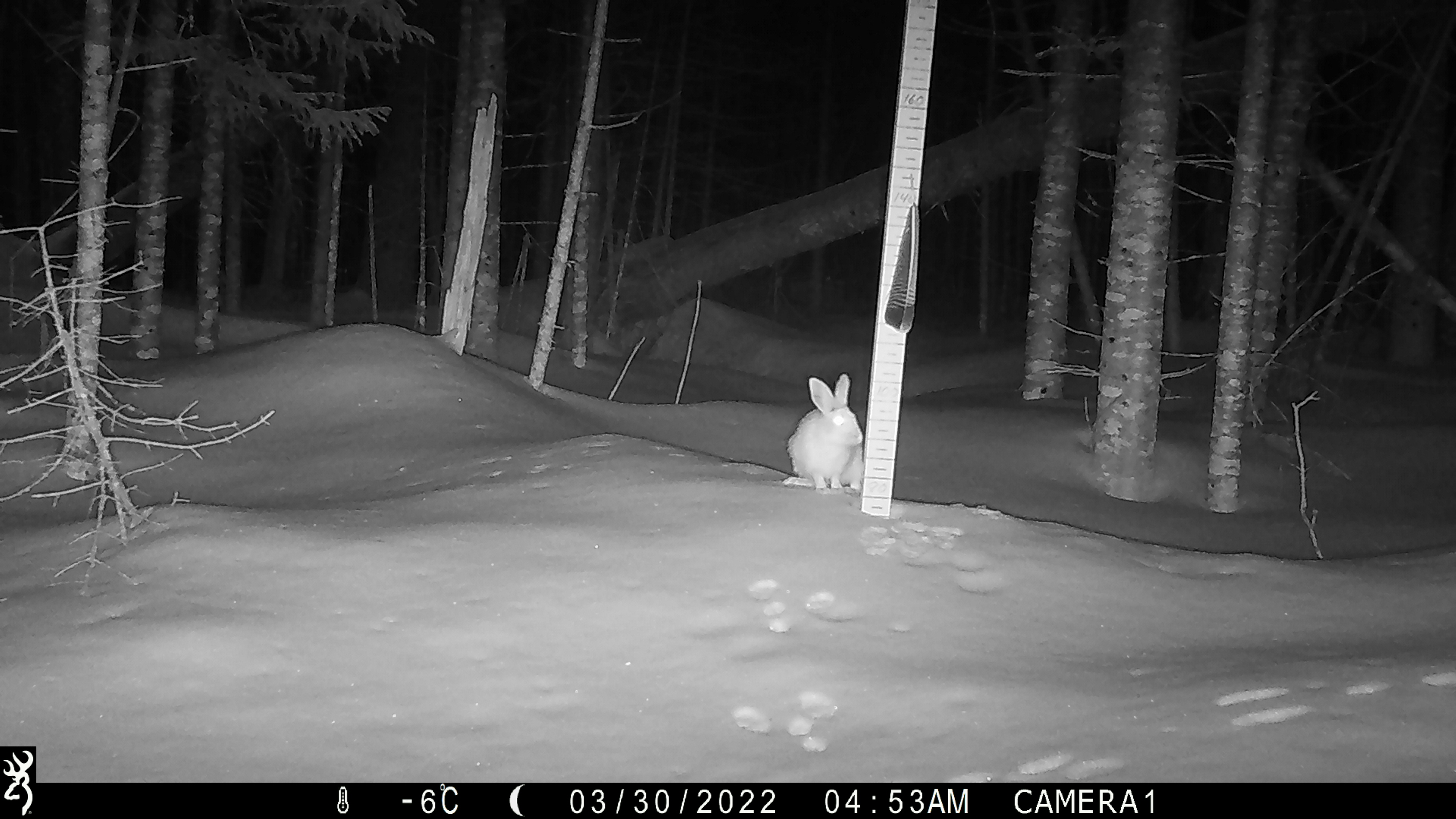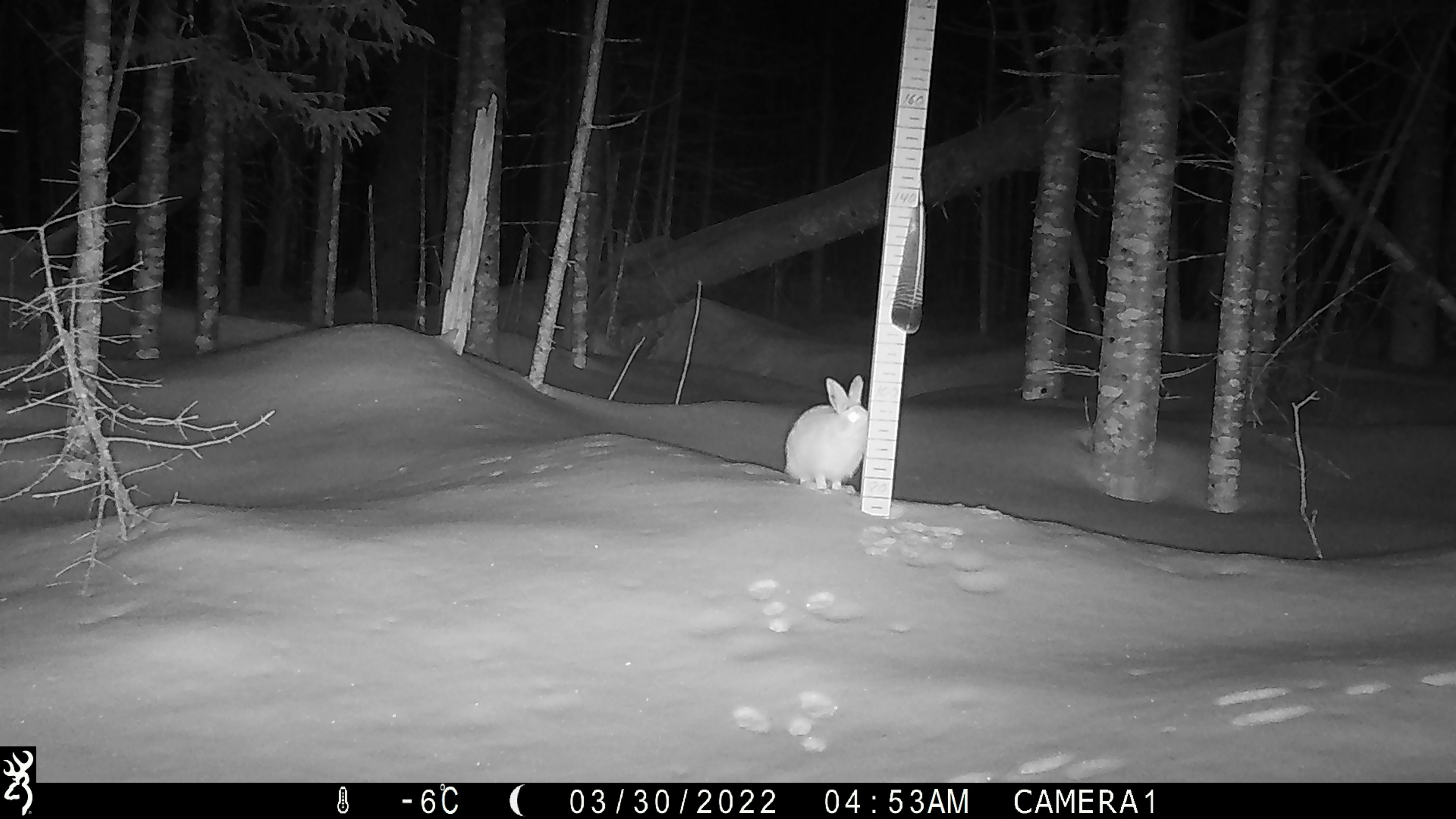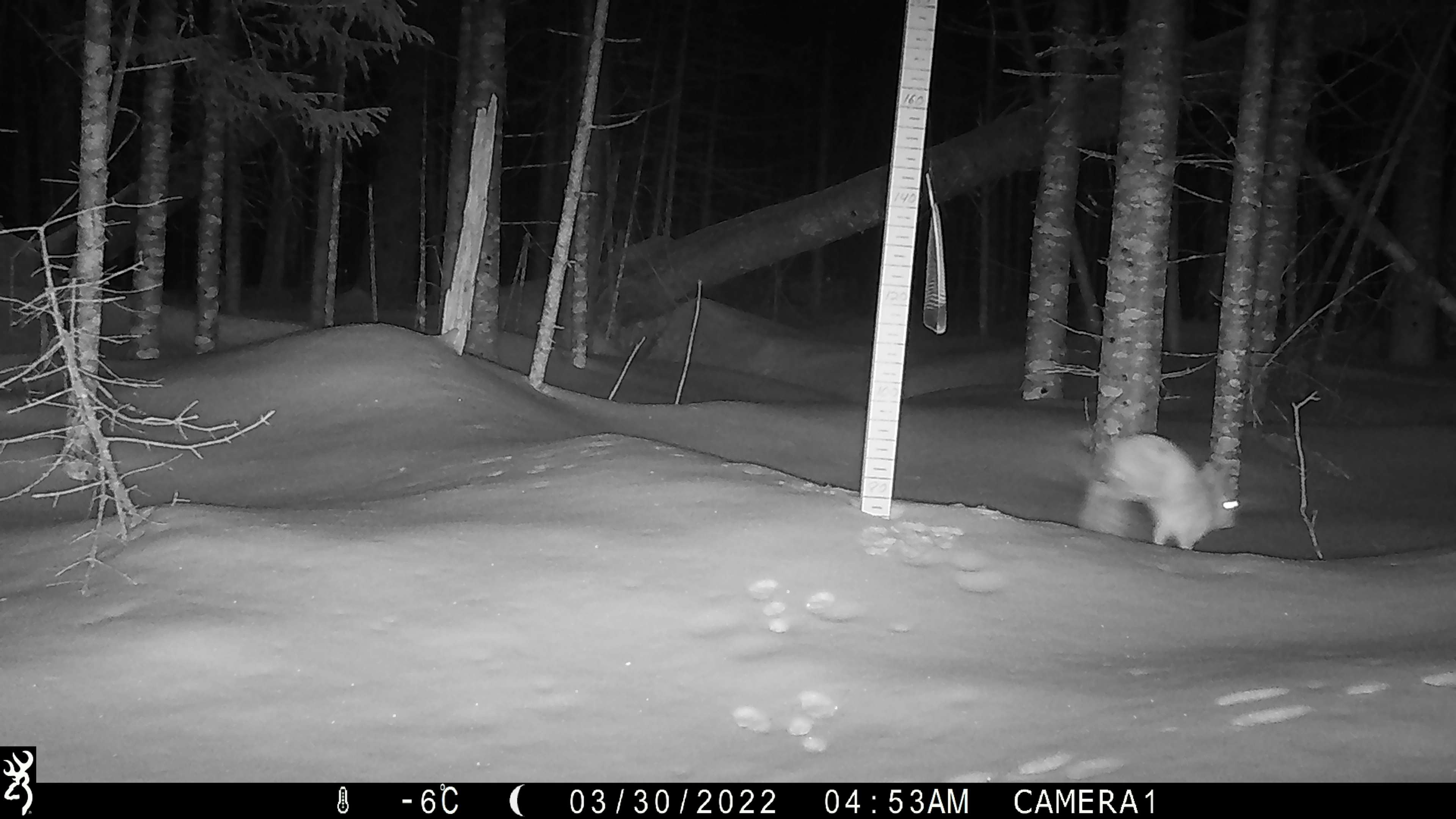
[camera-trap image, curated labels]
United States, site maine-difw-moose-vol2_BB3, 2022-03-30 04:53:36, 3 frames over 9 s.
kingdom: Animalia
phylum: Chordata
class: Mammalia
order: Lagomorpha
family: Leporidae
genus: Lepus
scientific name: Lepus americanus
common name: snowshoe hare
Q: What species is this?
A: Snowshoe hare (Lepus americanus).